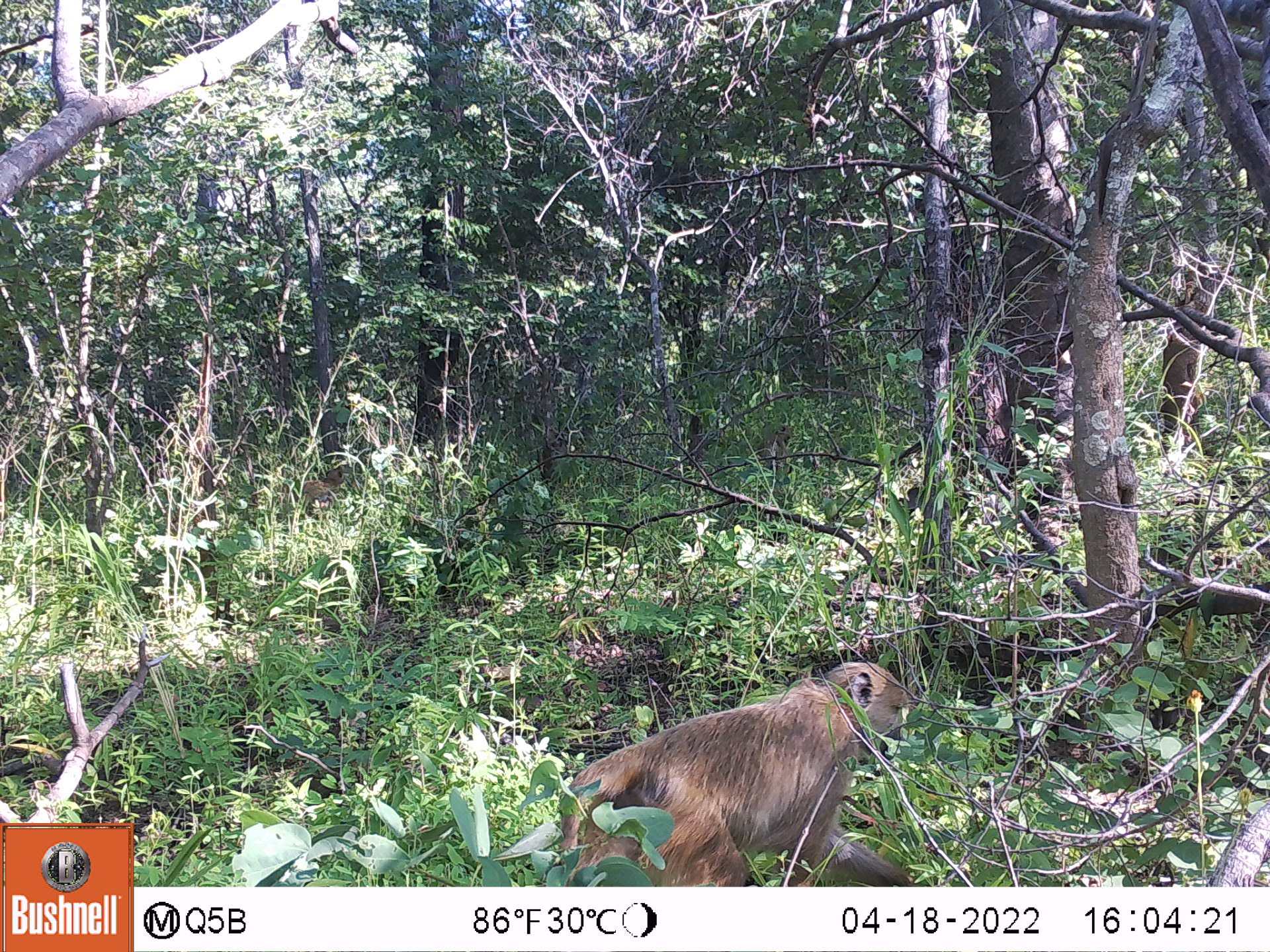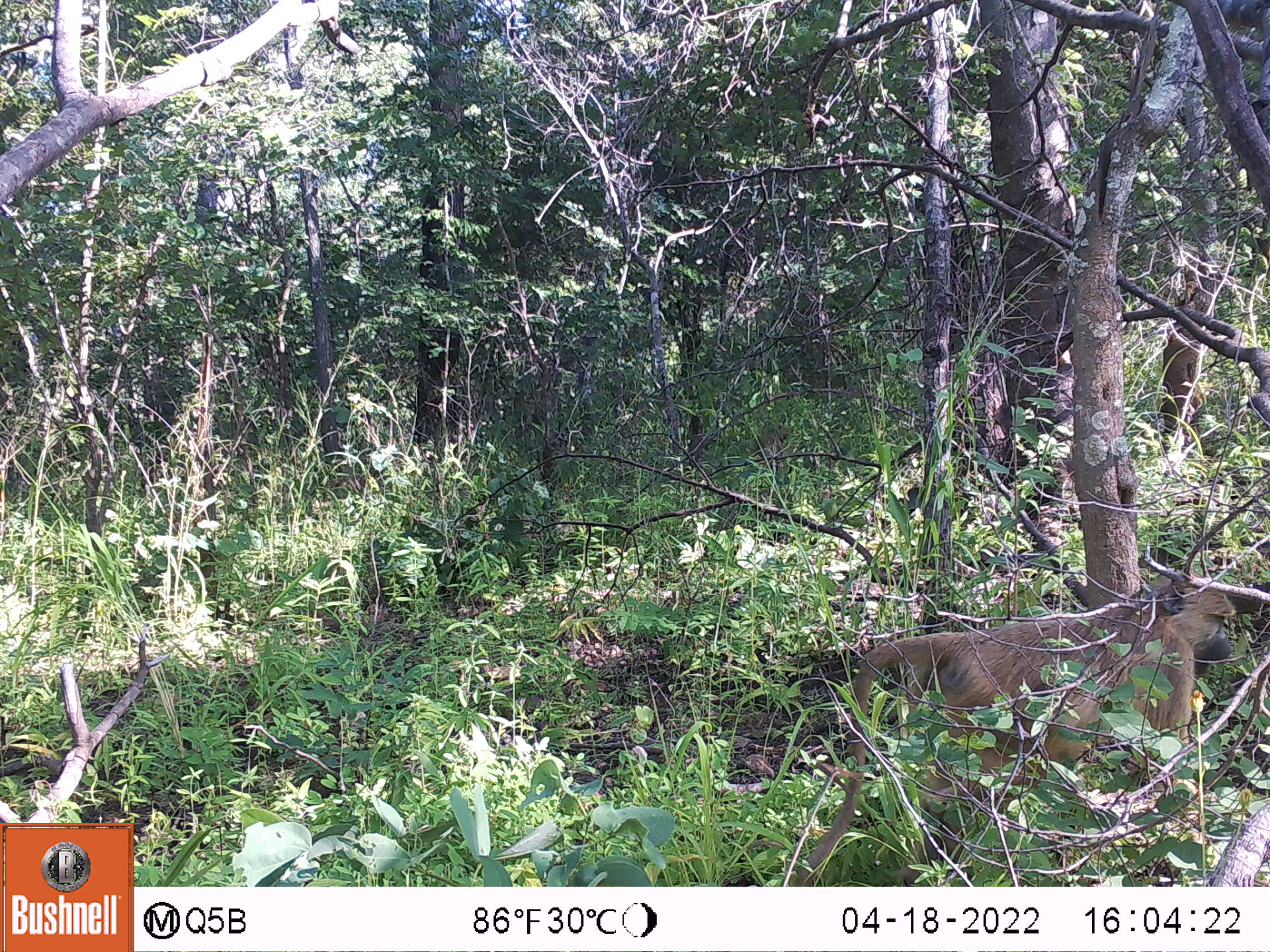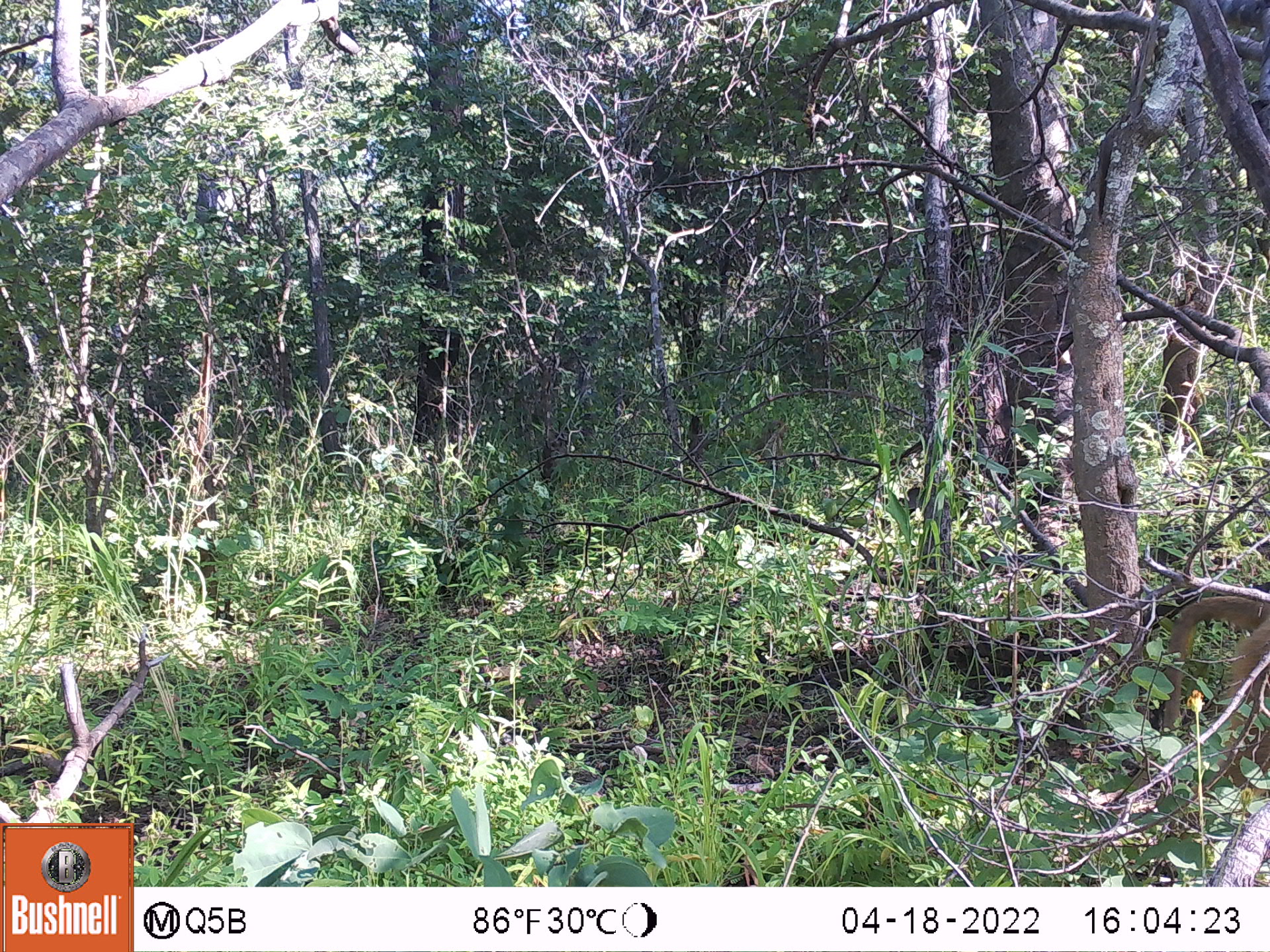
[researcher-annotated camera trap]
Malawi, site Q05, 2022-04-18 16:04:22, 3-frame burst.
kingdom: Animalia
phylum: Chordata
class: Mammalia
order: Primates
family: Cercopithecidae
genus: Papio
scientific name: Papio cynocephalus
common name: yellow baboon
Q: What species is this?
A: Yellow baboon (Papio cynocephalus).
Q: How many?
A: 3.